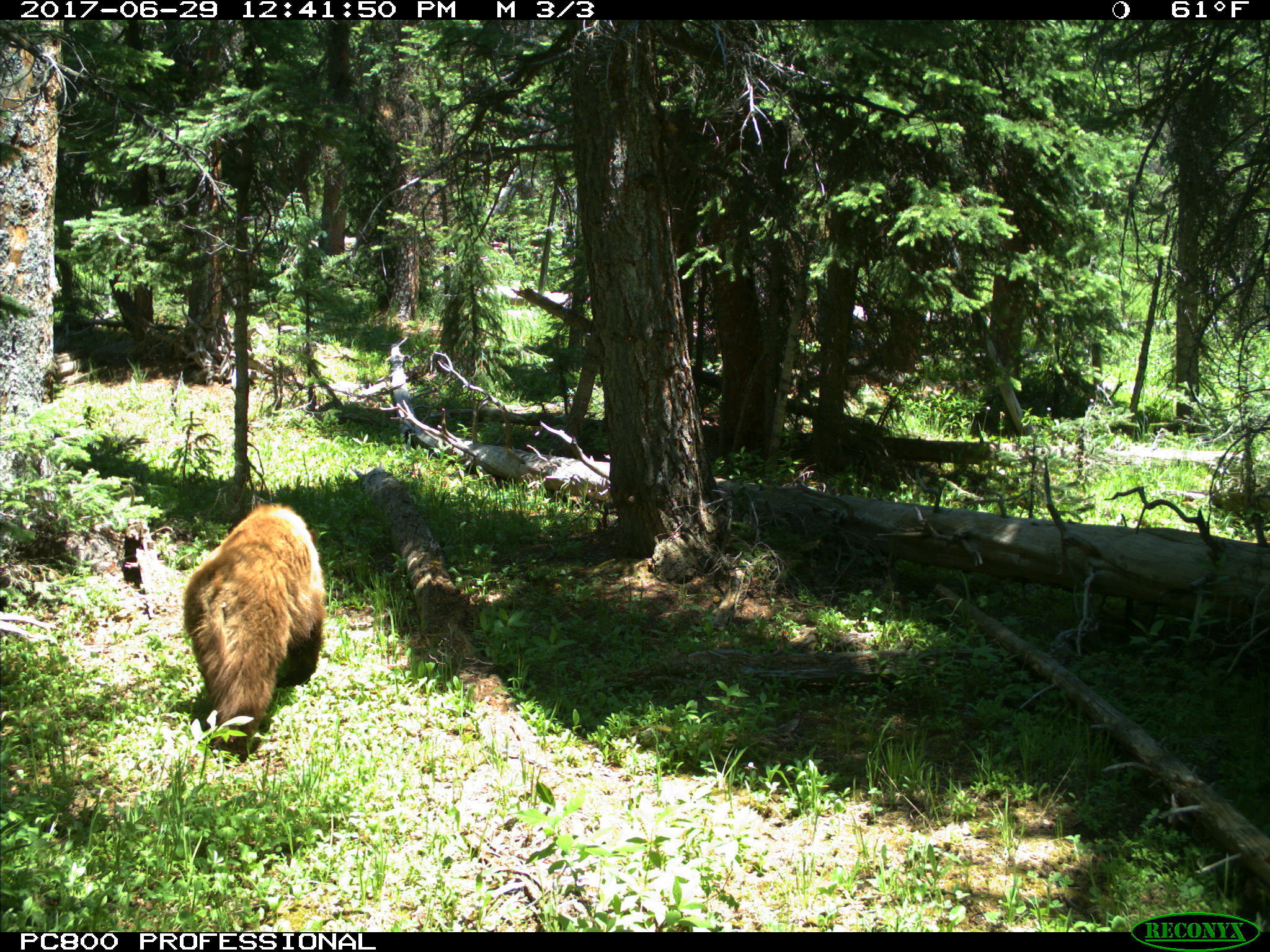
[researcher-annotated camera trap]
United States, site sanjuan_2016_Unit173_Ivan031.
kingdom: Animalia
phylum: Chordata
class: Mammalia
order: Carnivora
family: Ursidae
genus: Ursus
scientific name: Ursus americanus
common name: american black bear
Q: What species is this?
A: Ursus americanus (american black bear).